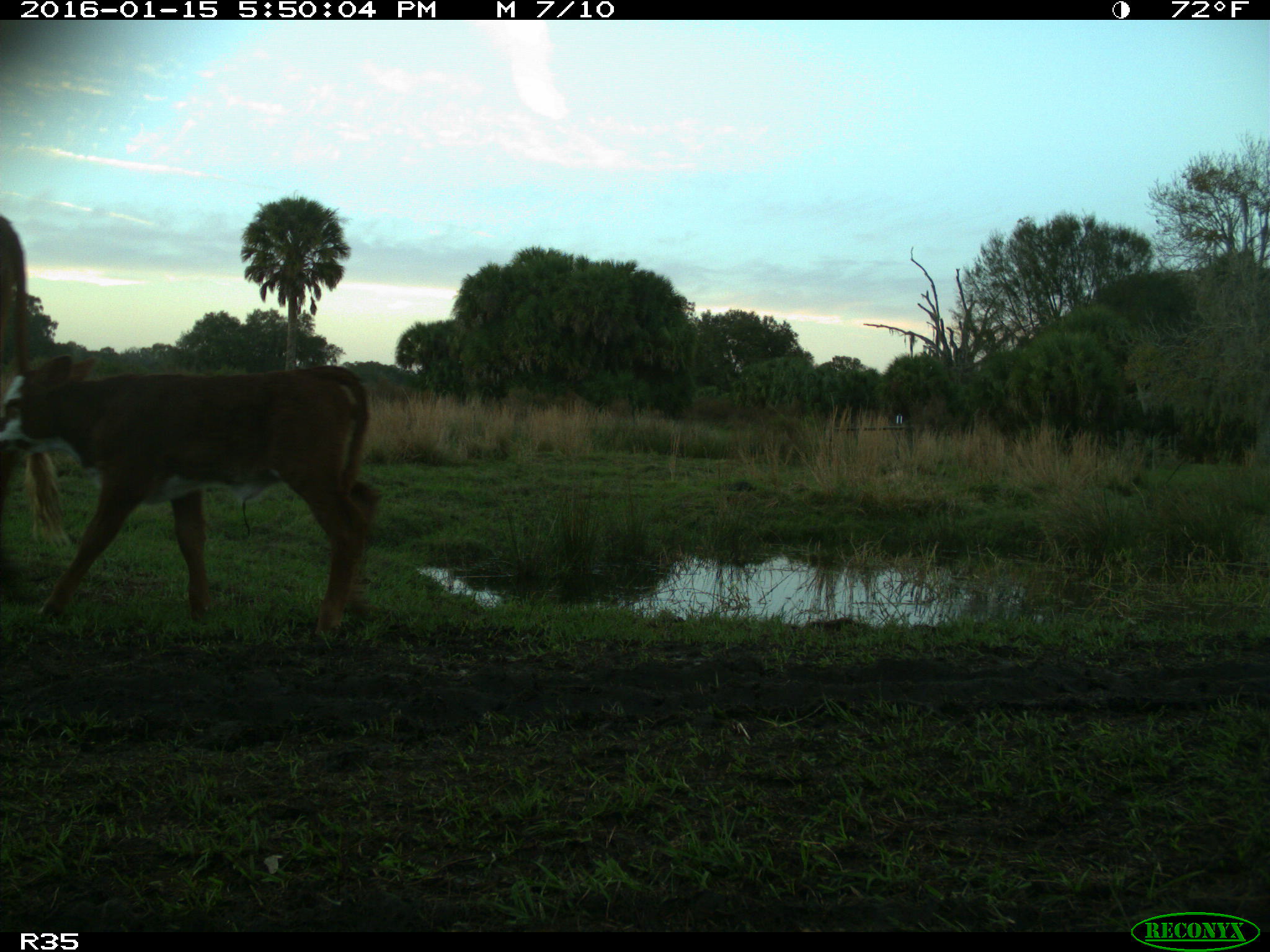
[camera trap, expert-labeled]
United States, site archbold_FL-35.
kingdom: Animalia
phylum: Chordata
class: Mammalia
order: Artiodactyla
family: Bovidae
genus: Bos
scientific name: Bos taurus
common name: domestic cow